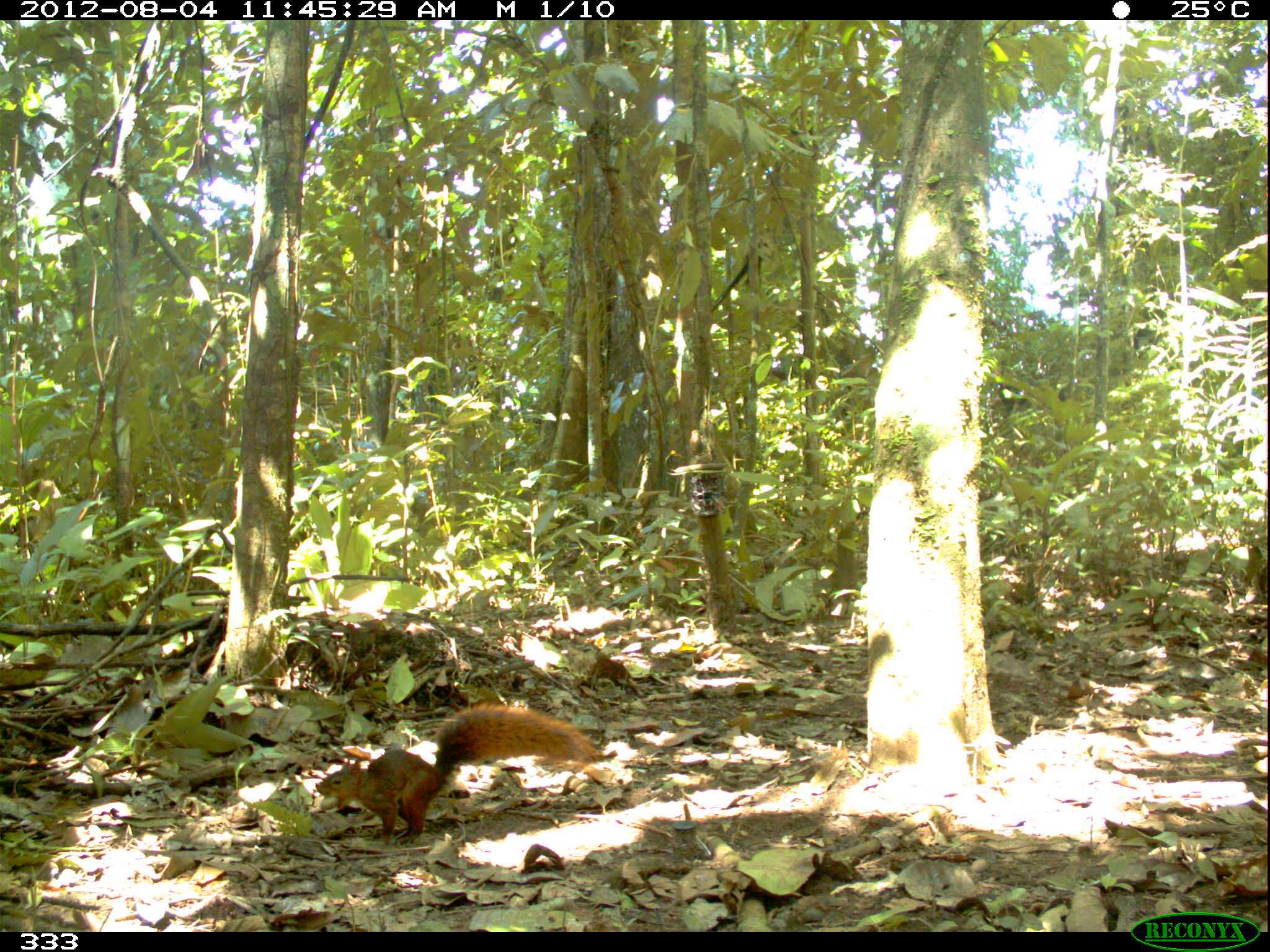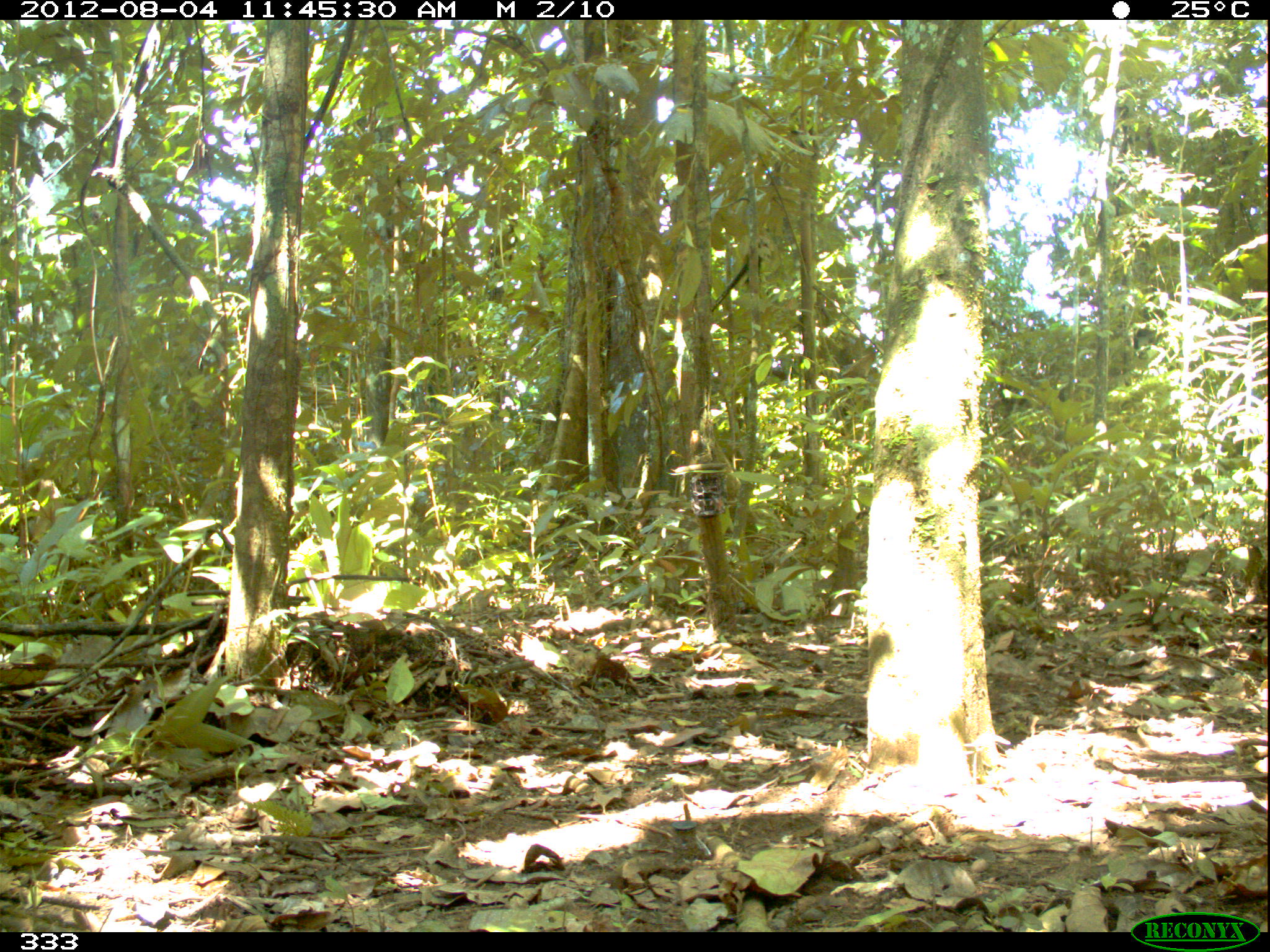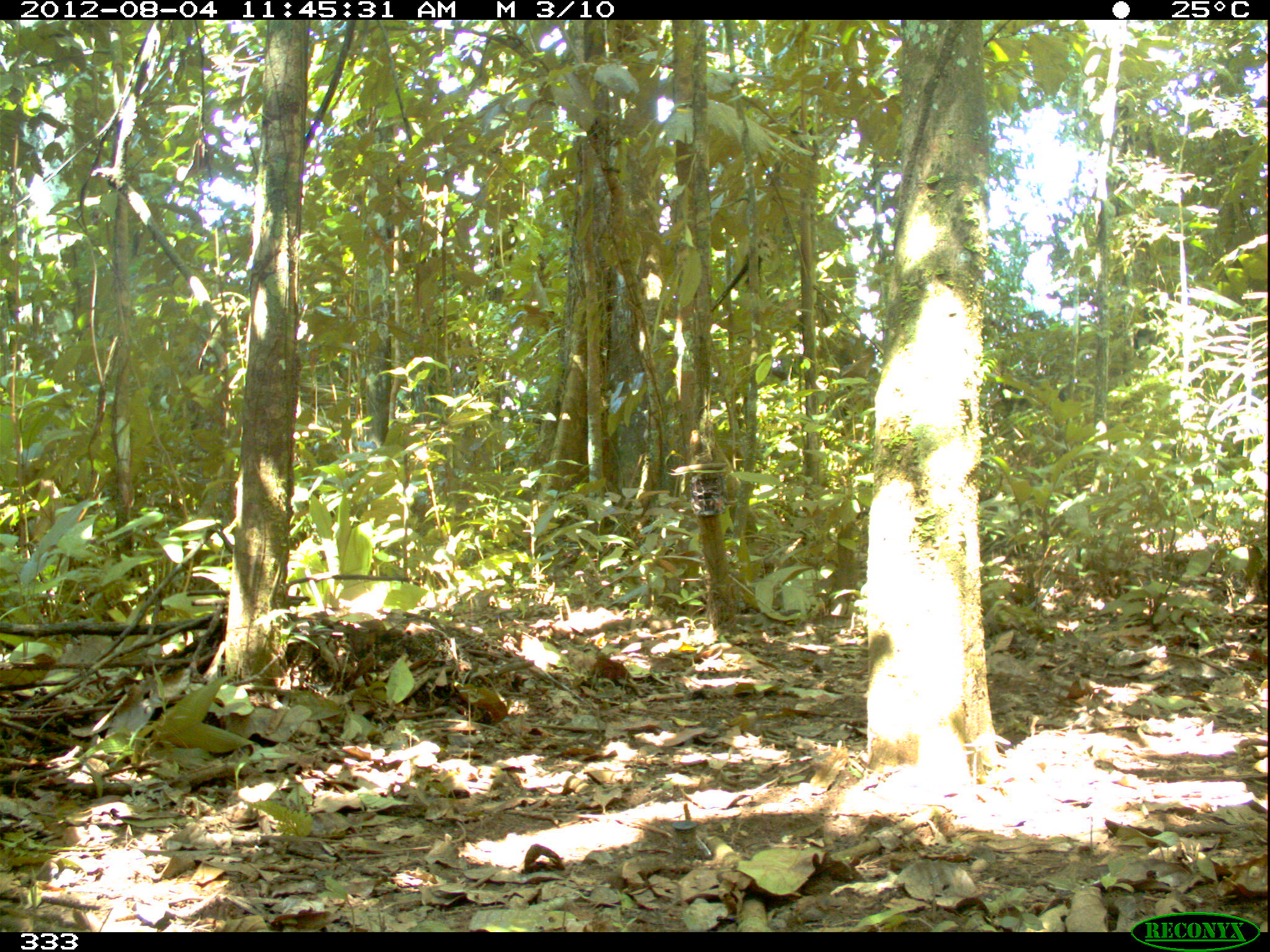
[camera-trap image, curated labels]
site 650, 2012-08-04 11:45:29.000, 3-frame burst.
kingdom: Animalia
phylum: Chordata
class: Mammalia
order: Rodentia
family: Sciuridae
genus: Sciurus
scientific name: Sciurus spadiceus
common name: southern amazon red squirrel